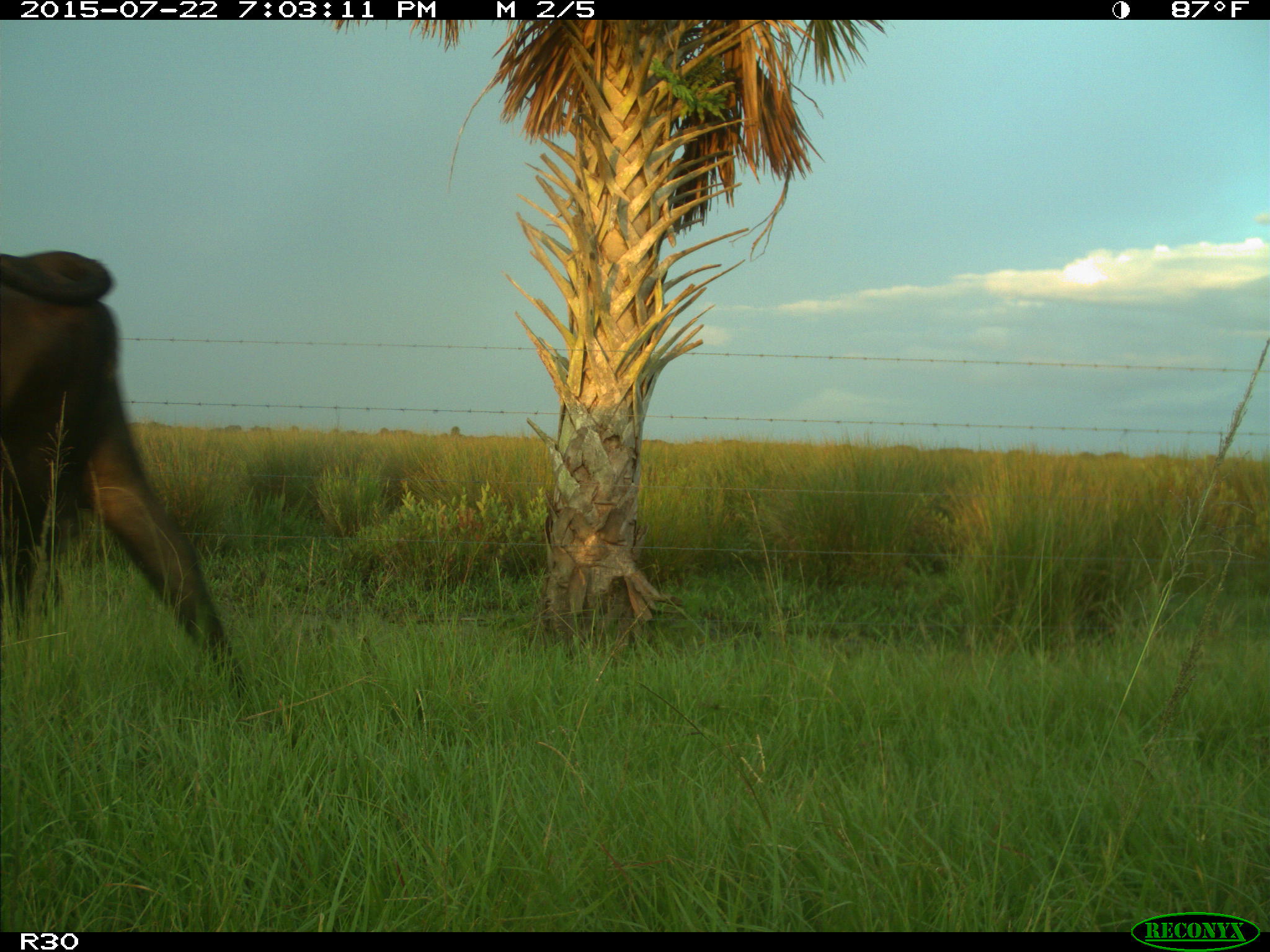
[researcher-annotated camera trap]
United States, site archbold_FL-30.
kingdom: Animalia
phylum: Chordata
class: Mammalia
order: Artiodactyla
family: Bovidae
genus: Bos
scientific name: Bos taurus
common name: domestic cow